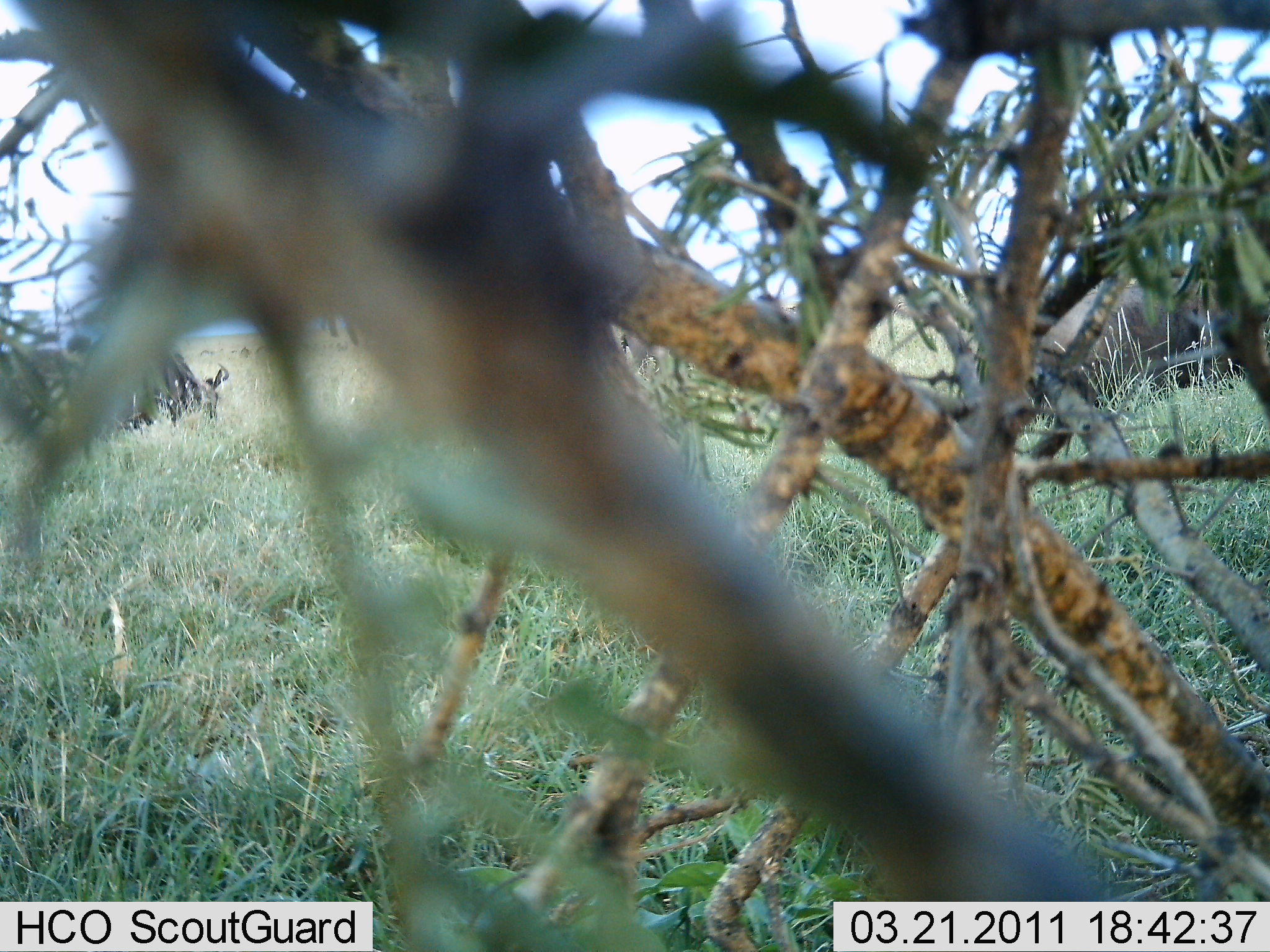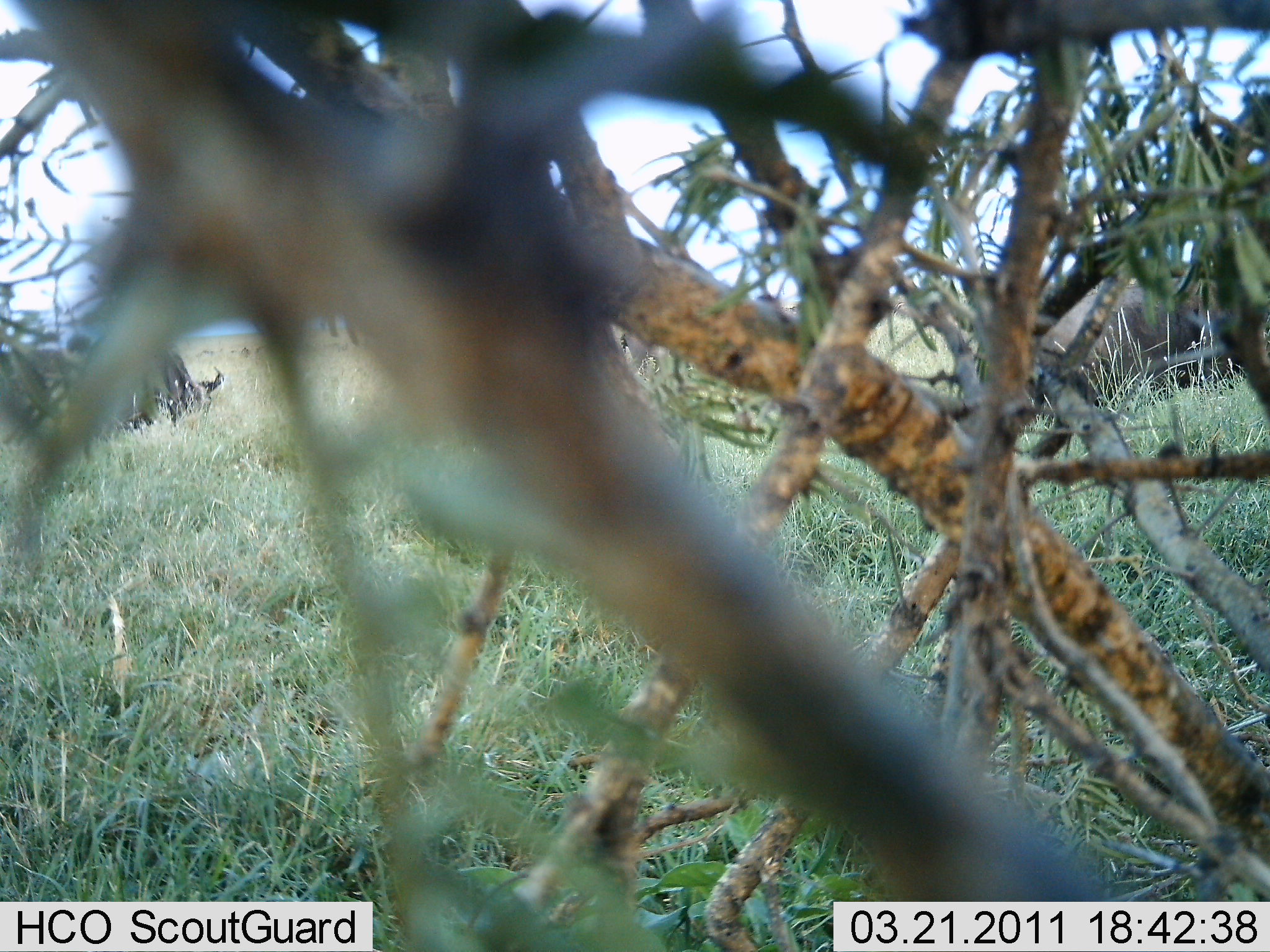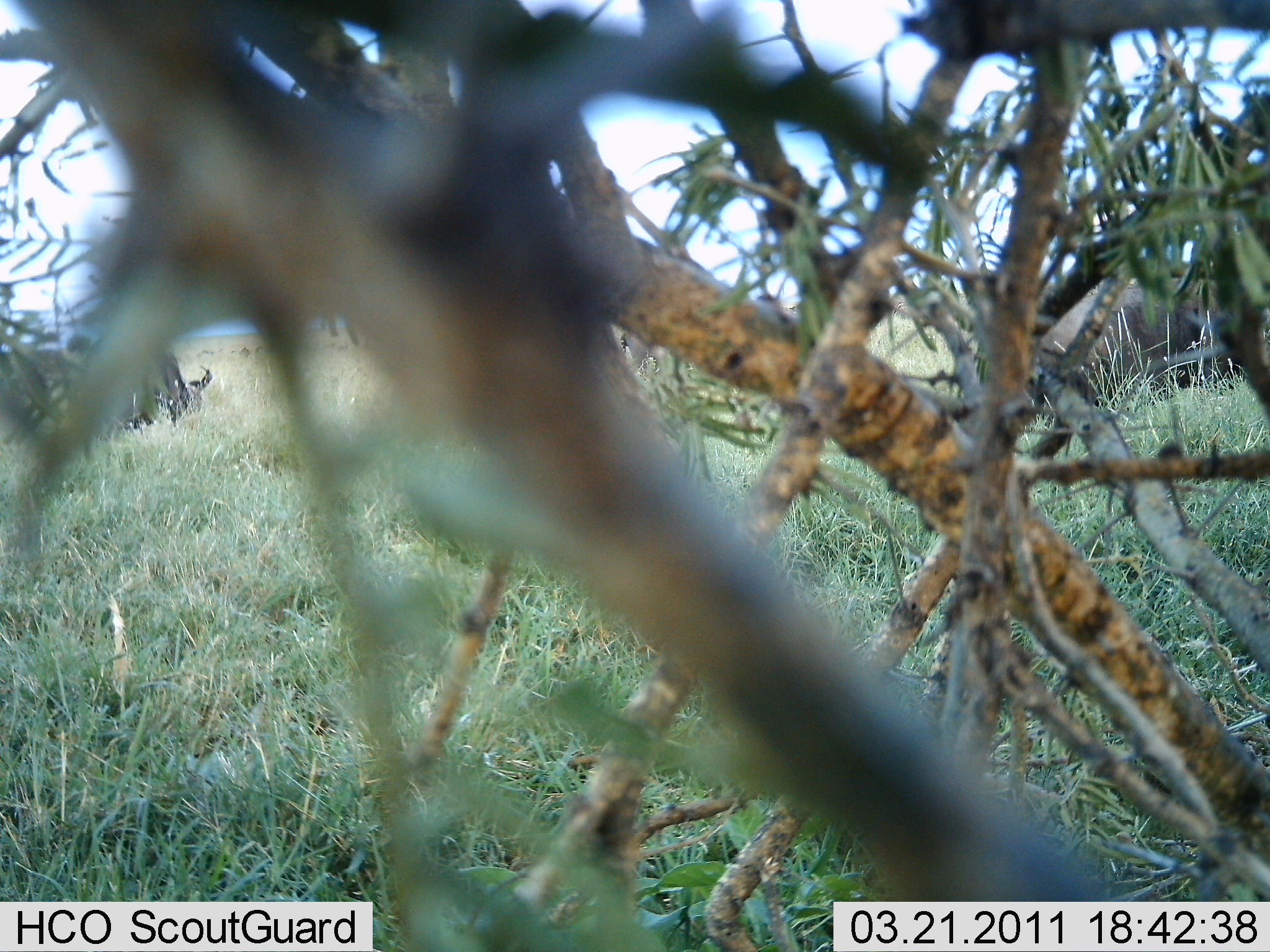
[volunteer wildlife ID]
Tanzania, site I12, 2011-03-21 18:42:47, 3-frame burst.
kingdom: Animalia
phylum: Chordata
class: Mammalia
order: Artiodactyla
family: Bovidae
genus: Connochaetes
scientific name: Connochaetes taurinus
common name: blue wildebeest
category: wildebeest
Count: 1.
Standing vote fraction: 25%.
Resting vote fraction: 0%.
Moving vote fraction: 12%.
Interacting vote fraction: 0%.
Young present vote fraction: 0%.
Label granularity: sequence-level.